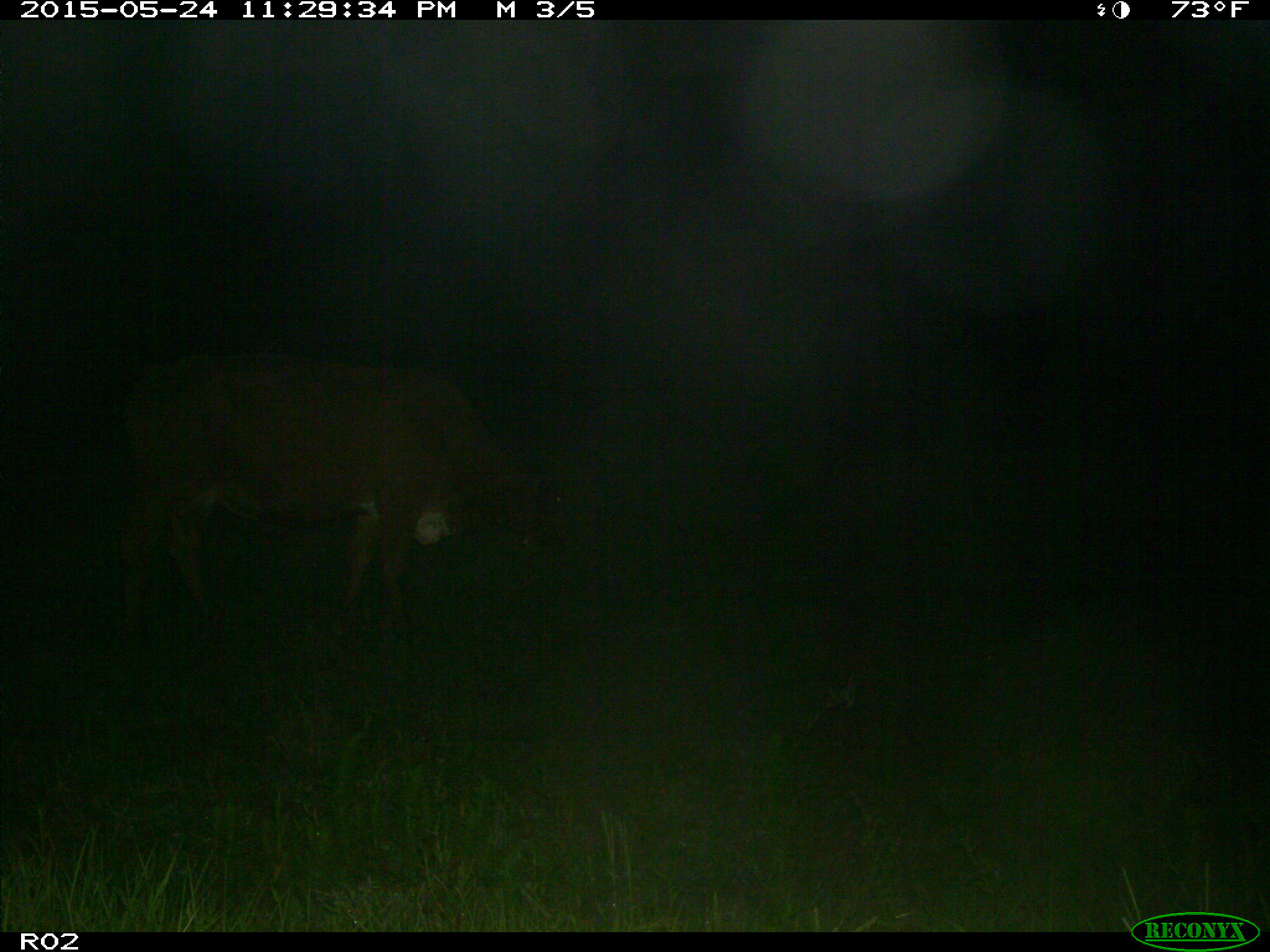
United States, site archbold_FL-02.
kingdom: Animalia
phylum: Chordata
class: Mammalia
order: Artiodactyla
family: Bovidae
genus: Bos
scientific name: Bos taurus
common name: domestic cow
Bos taurus (domestic cow).